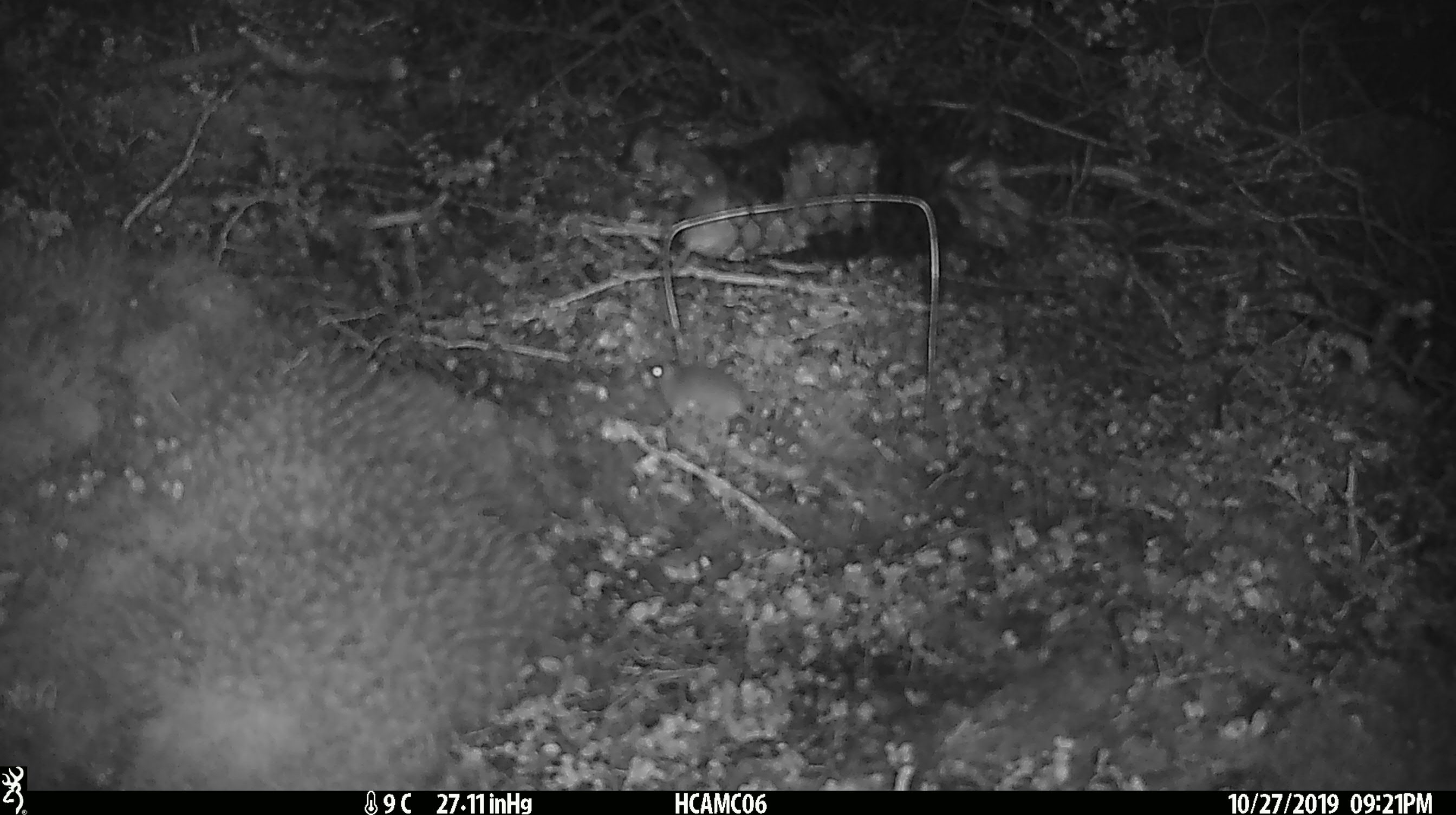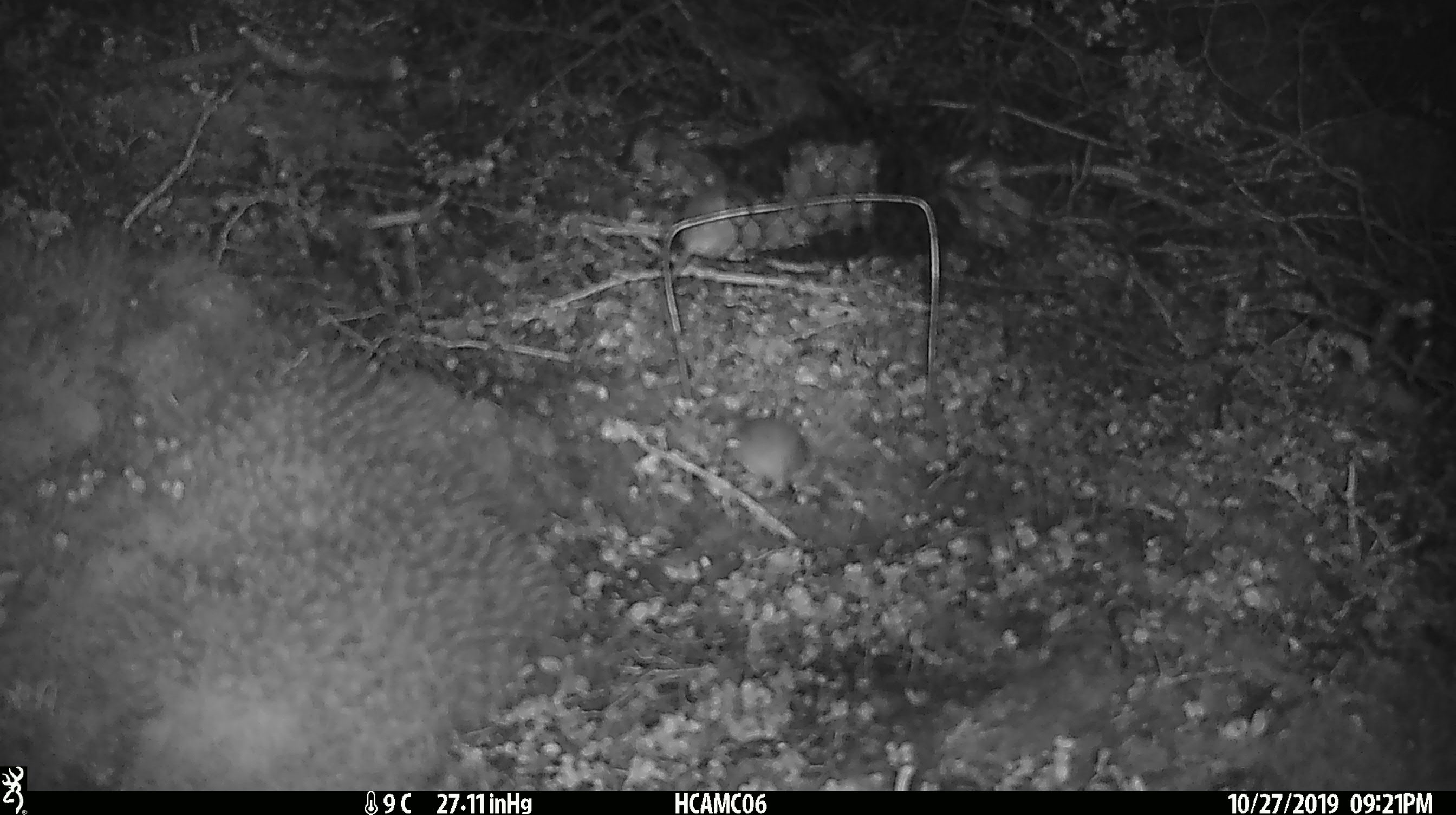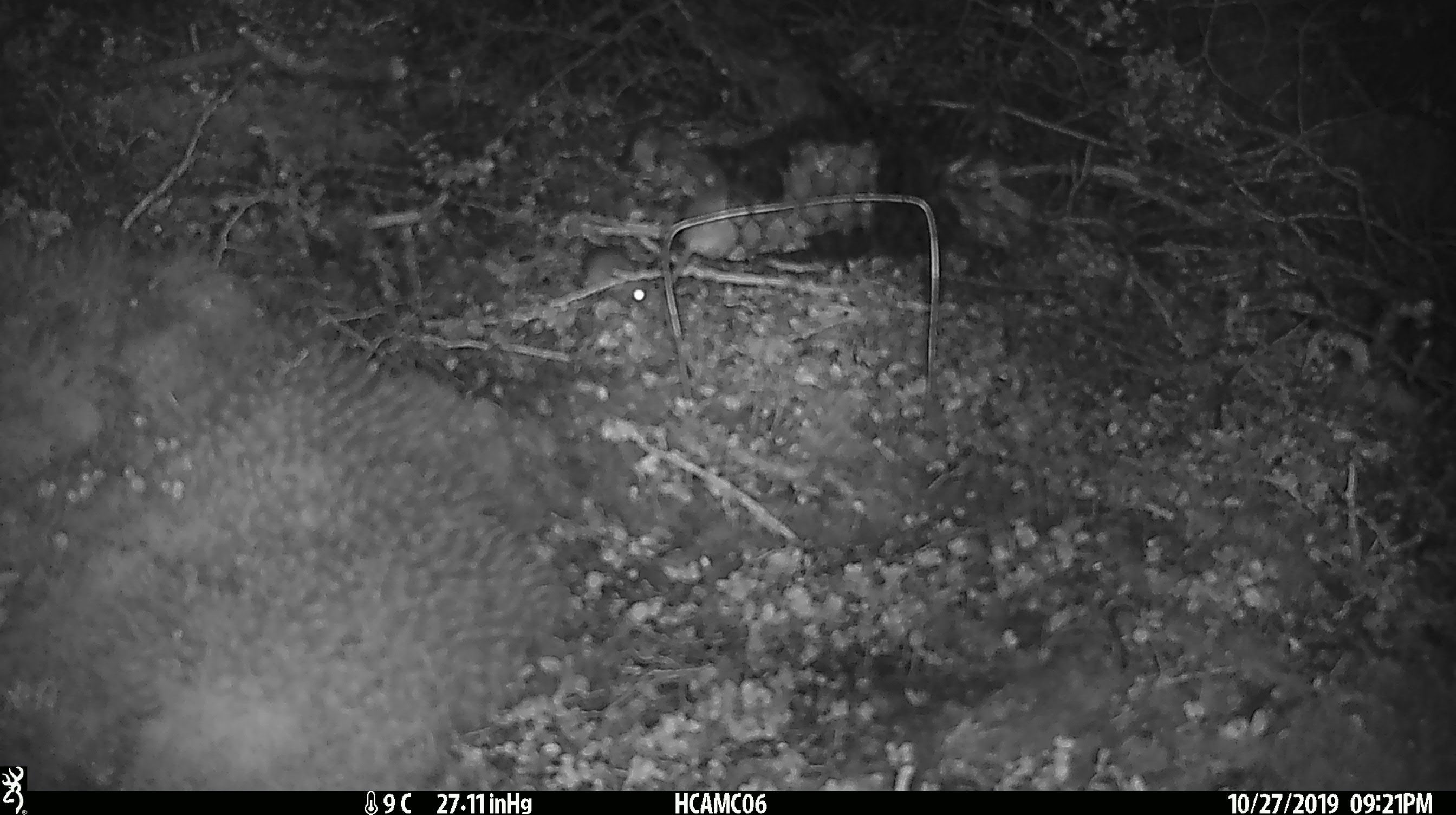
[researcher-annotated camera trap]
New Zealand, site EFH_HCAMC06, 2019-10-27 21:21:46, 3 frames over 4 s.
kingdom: Animalia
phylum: Chordata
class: Mammalia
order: Rodentia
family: Muridae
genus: Mus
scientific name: Mus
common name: mouse